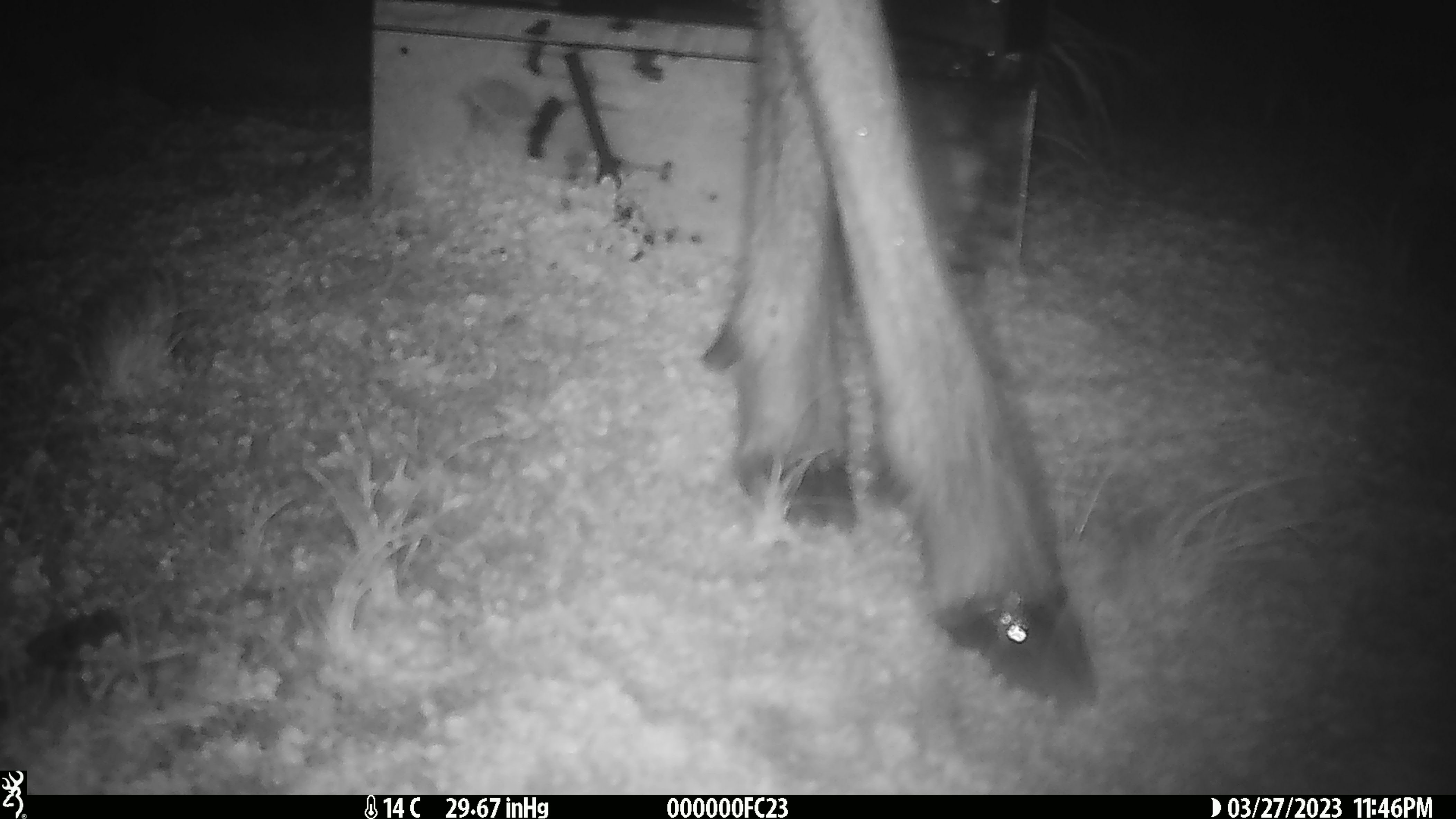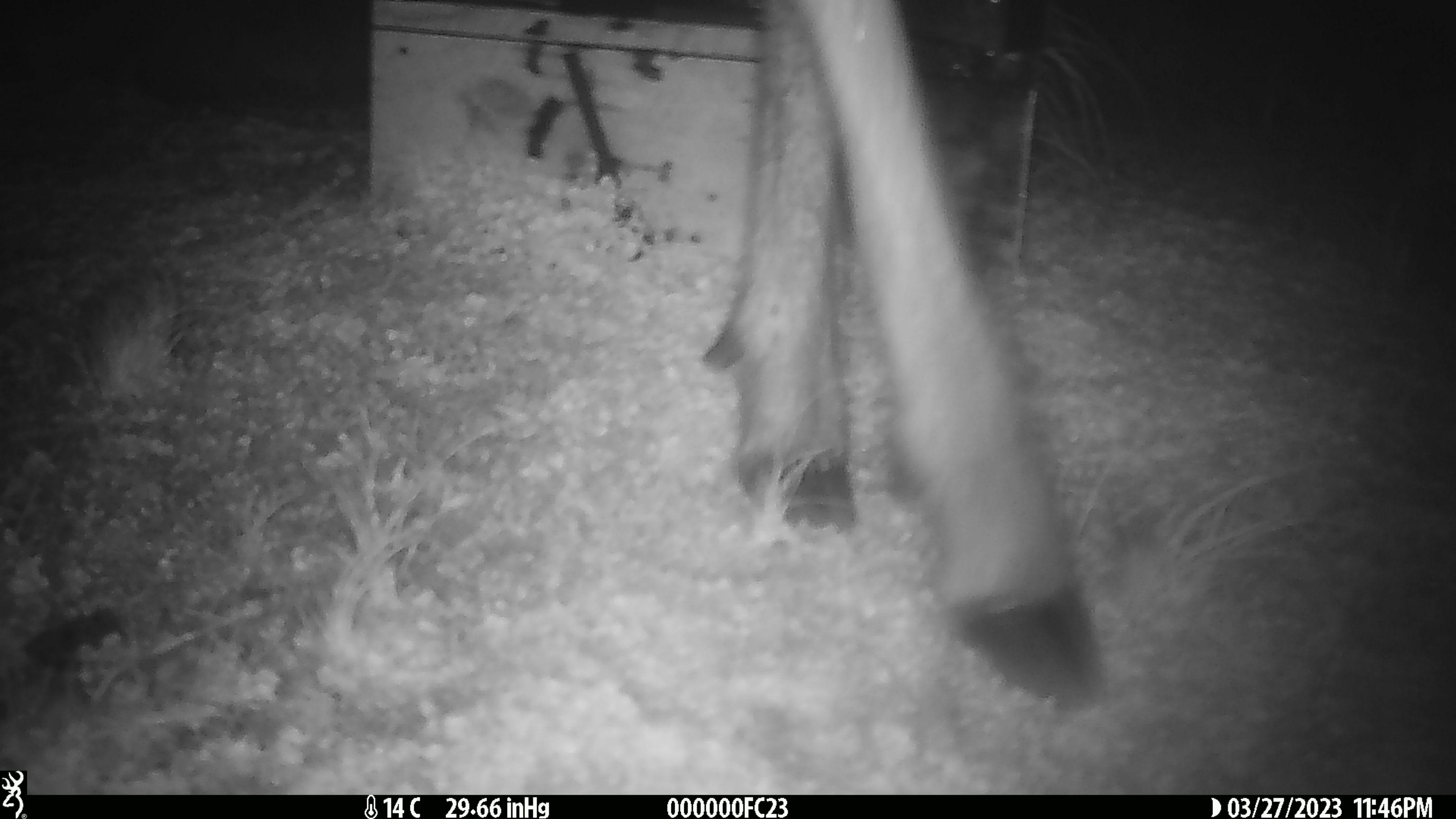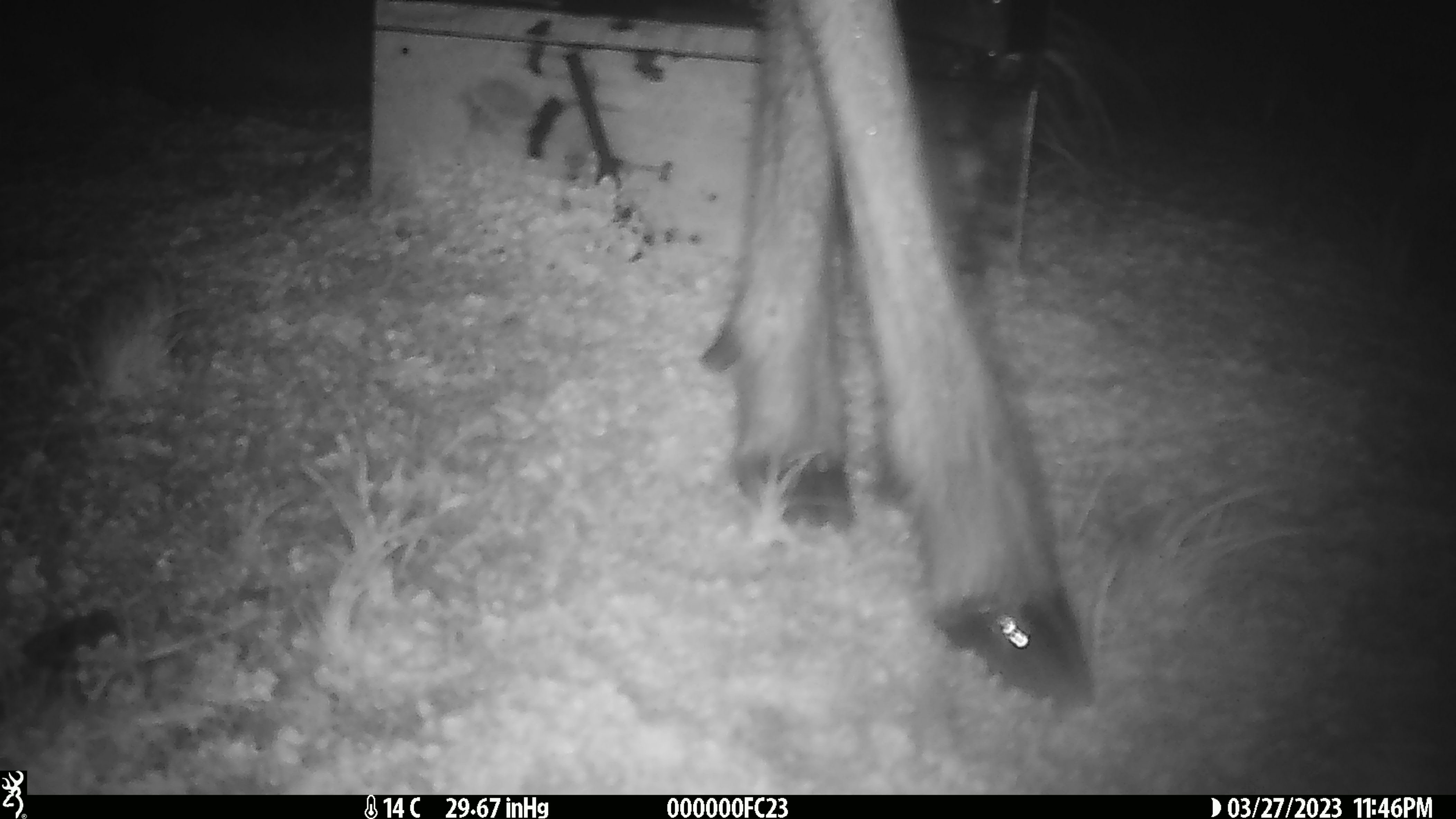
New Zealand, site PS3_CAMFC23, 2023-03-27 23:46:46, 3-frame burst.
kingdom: Animalia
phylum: Chordata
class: Mammalia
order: Artiodactyla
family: Cervidae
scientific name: Cervidae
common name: deer